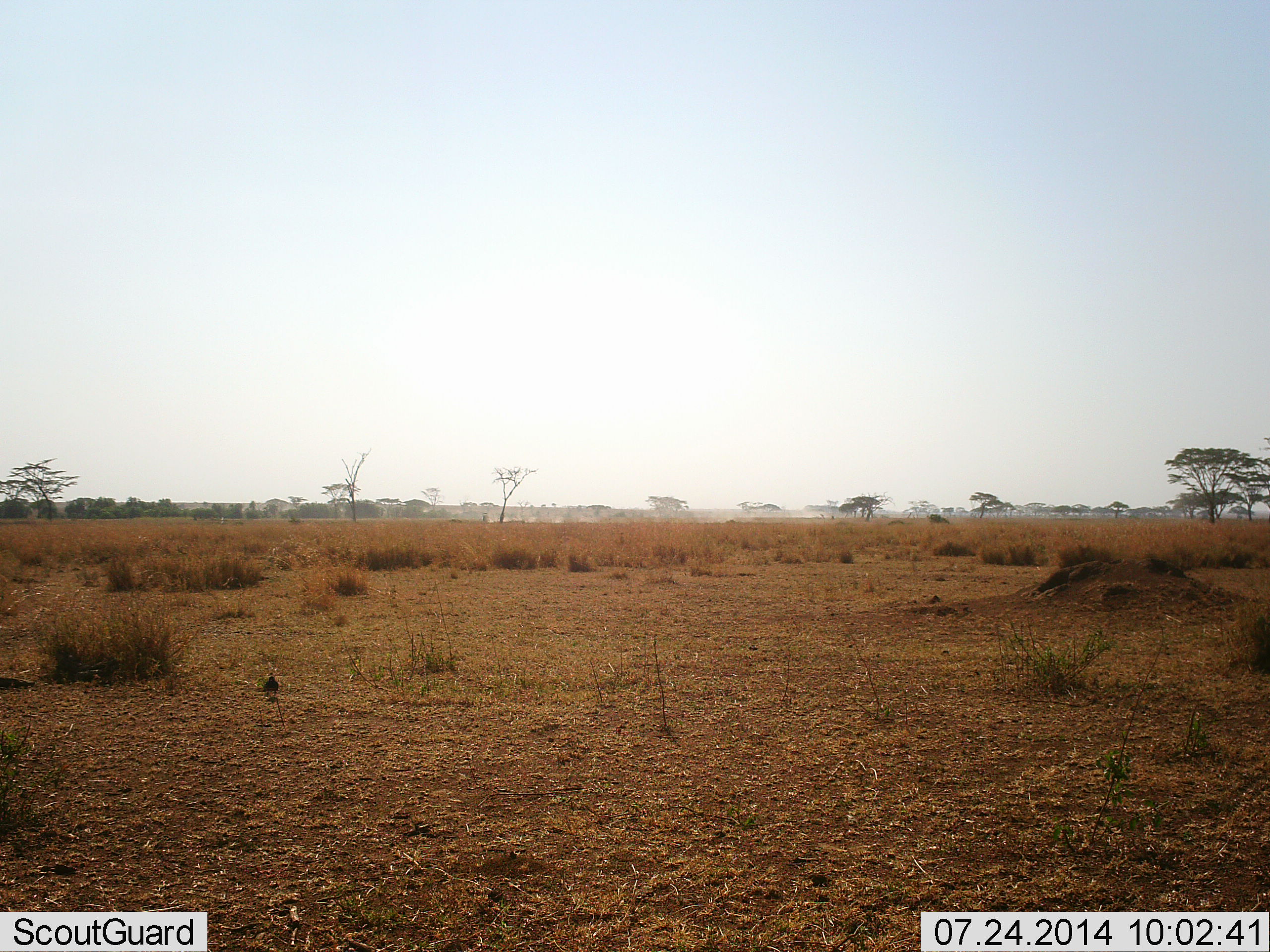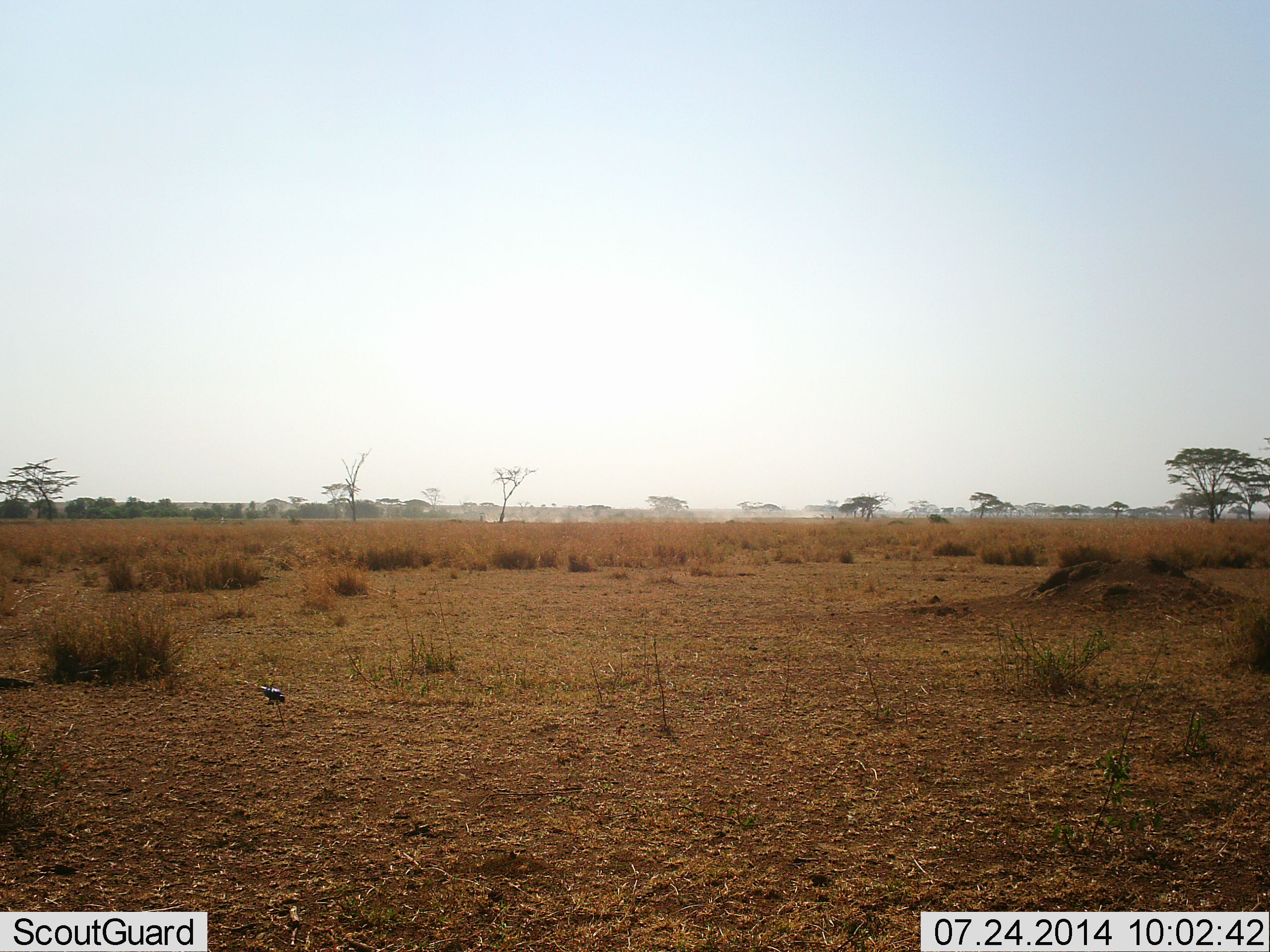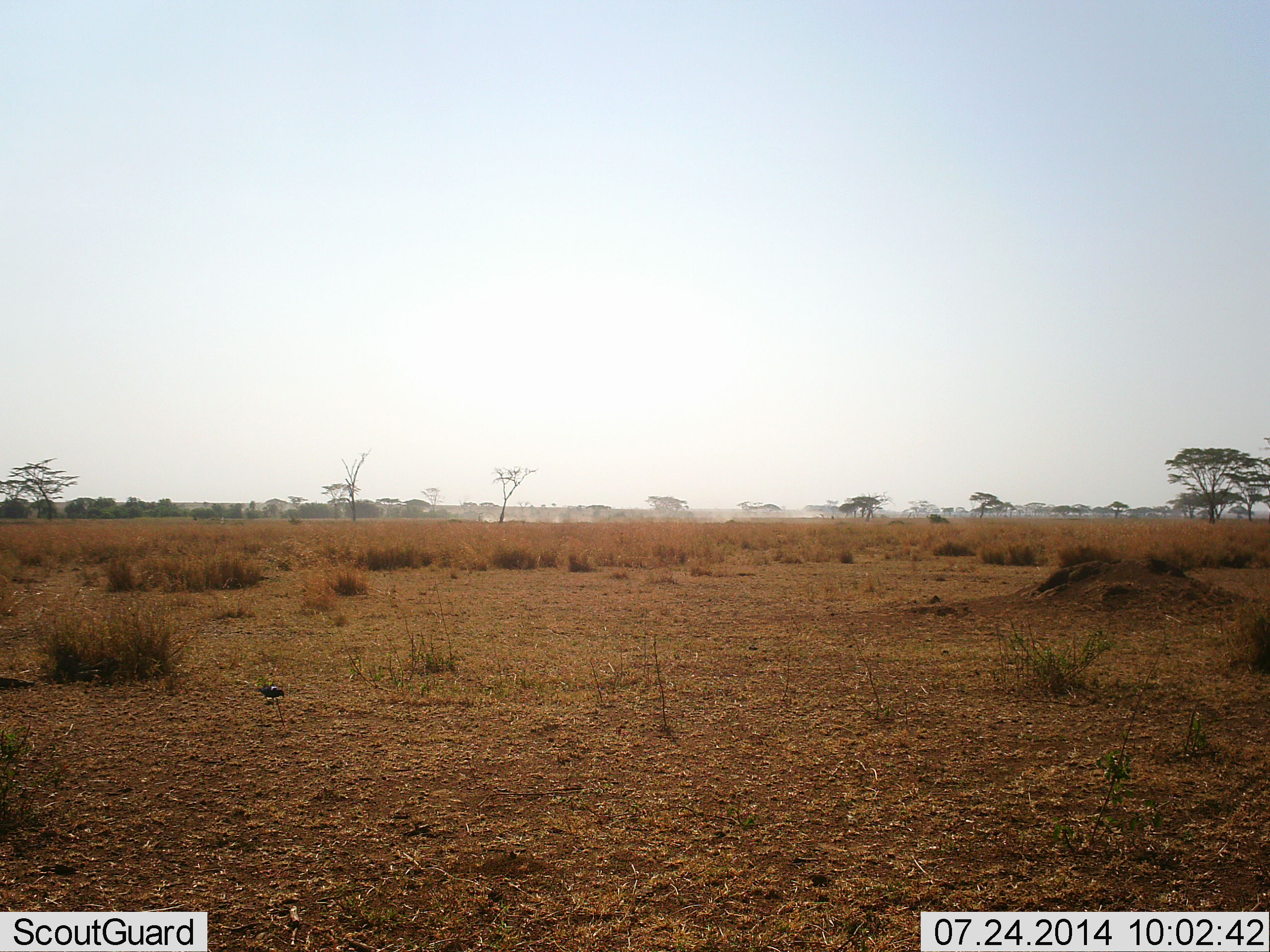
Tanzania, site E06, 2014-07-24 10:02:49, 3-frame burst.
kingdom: Animalia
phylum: Chordata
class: Aves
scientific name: Aves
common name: bird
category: otherbird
Otherbird (bird) (Aves), count 1. Behavior (volunteer vote fractions): standing 18%, resting 0%, moving 18%, interacting 0%. Young present (vote fraction): 0%. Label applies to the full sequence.